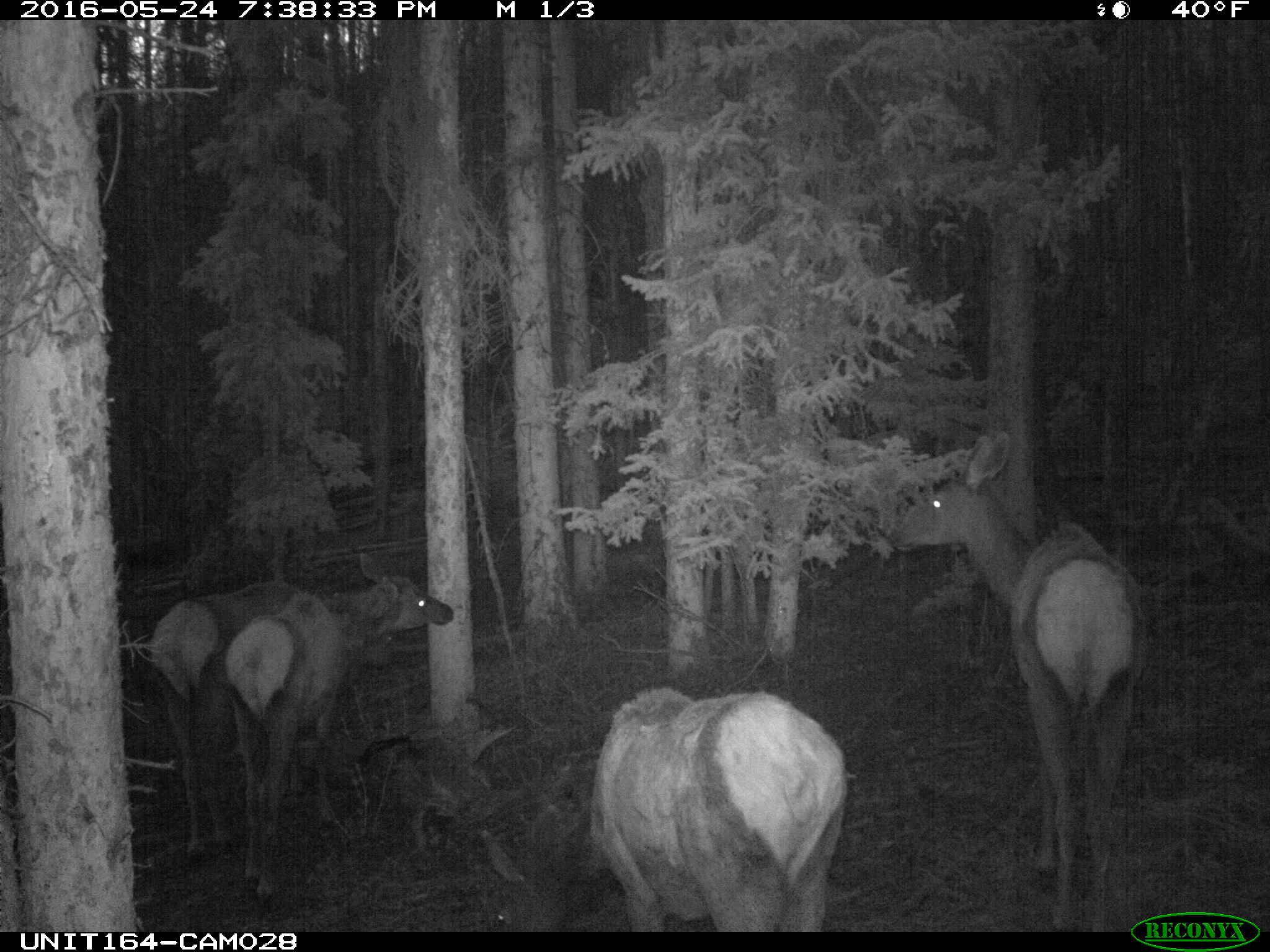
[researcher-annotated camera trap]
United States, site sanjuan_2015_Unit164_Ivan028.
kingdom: Animalia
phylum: Chordata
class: Mammalia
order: Artiodactyla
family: Cervidae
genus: Cervus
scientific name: Cervus elaphus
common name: red deer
Cervus elaphus (red deer).